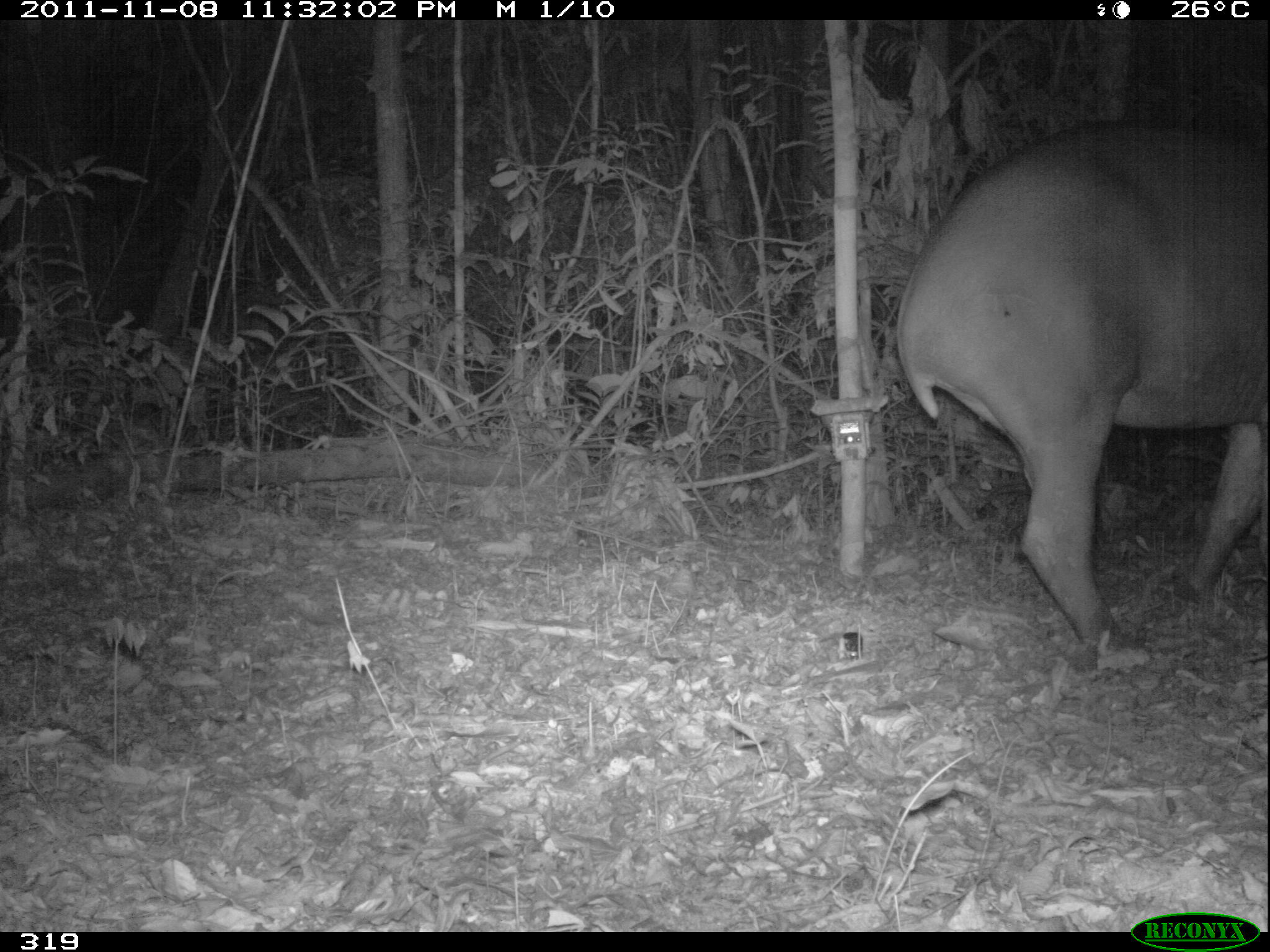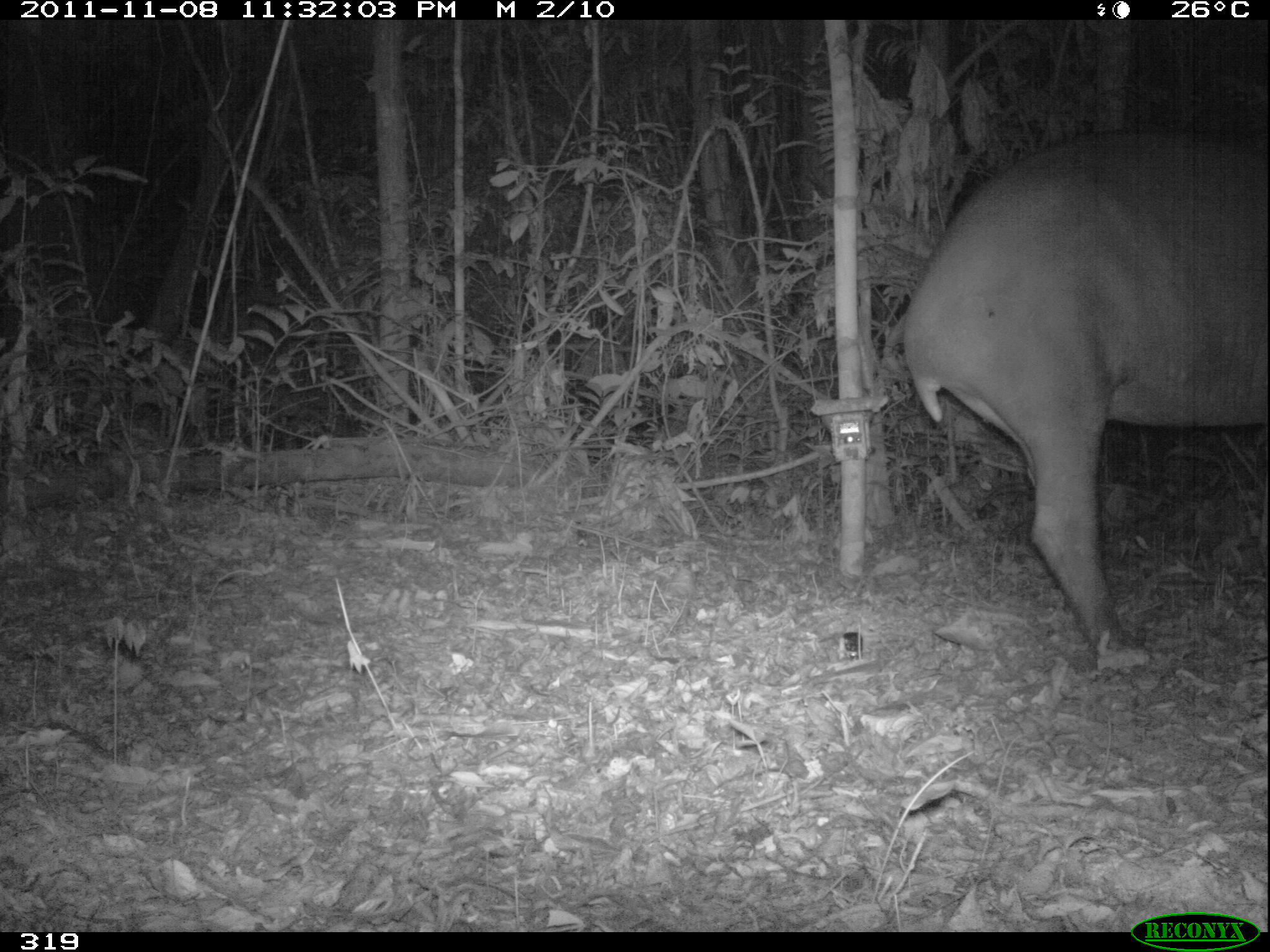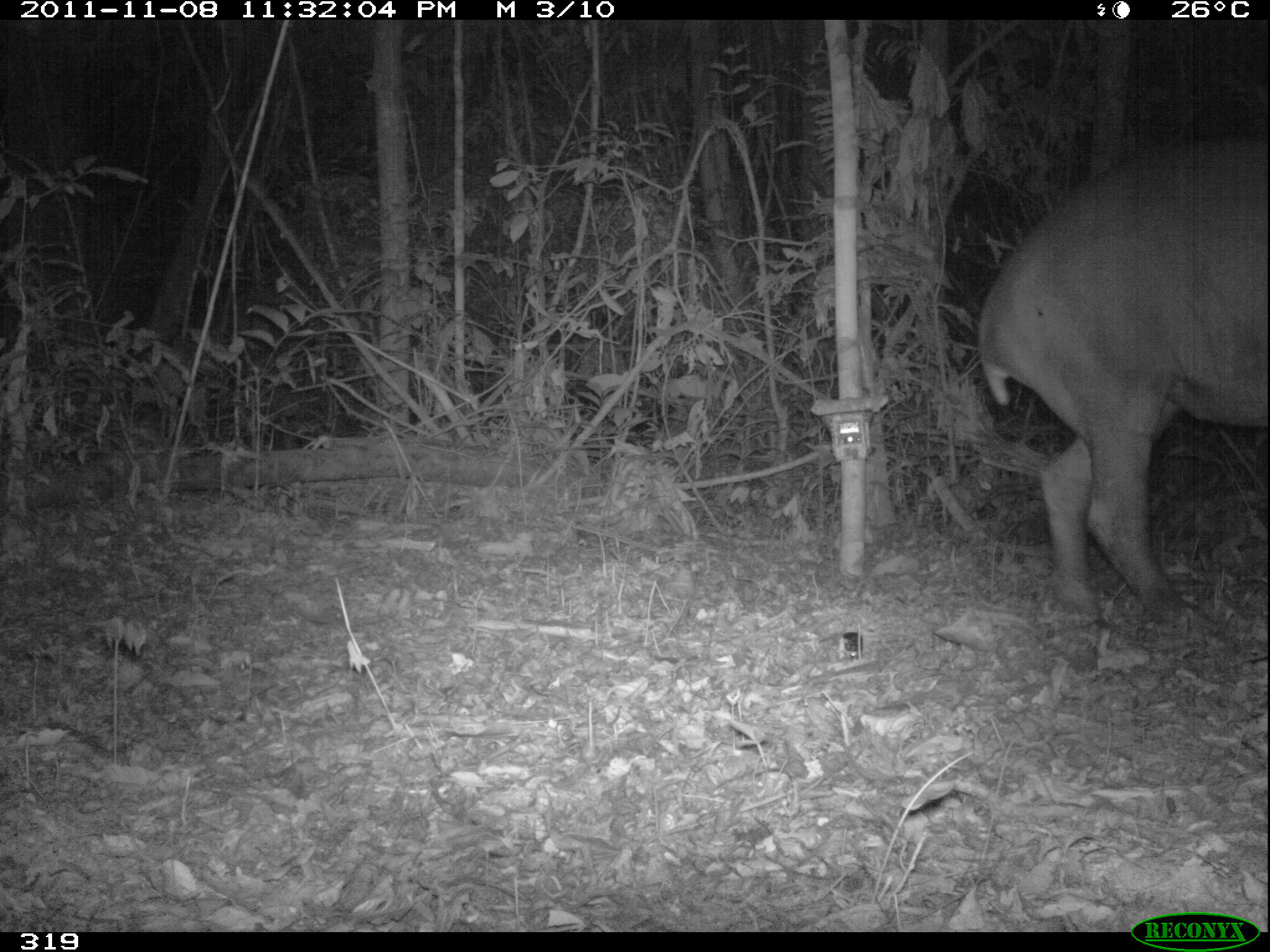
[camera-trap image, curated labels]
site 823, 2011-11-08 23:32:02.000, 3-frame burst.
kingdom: Animalia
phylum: Chordata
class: Mammalia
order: Perissodactyla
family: Tapiridae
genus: Tapirus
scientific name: Tapirus terrestris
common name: south american tapir